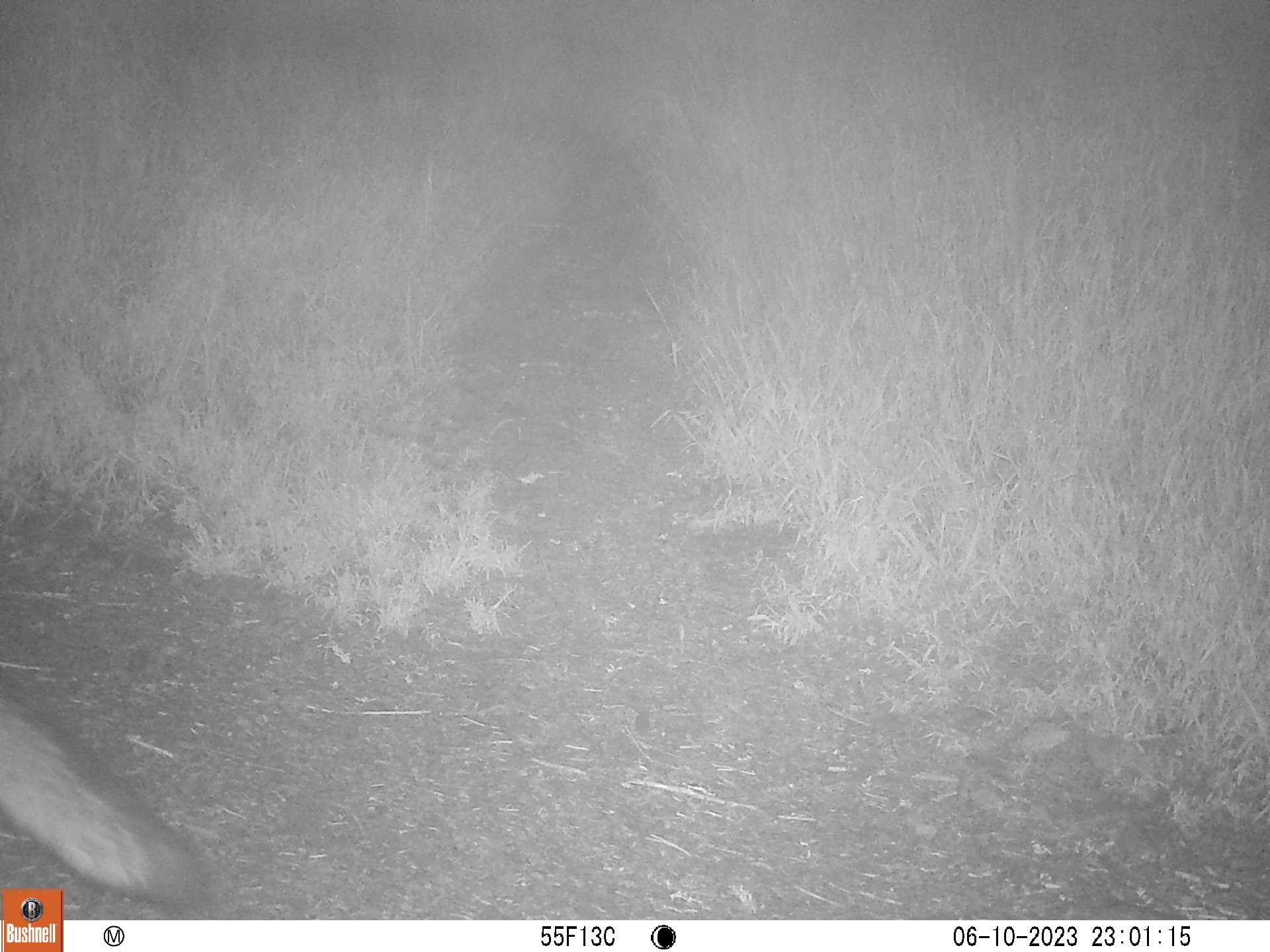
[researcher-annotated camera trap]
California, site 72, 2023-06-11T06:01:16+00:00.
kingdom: Animalia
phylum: Chordata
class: Mammalia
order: Carnivora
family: Canidae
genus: Urocyon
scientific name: Urocyon cinereoargenteus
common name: gray fox